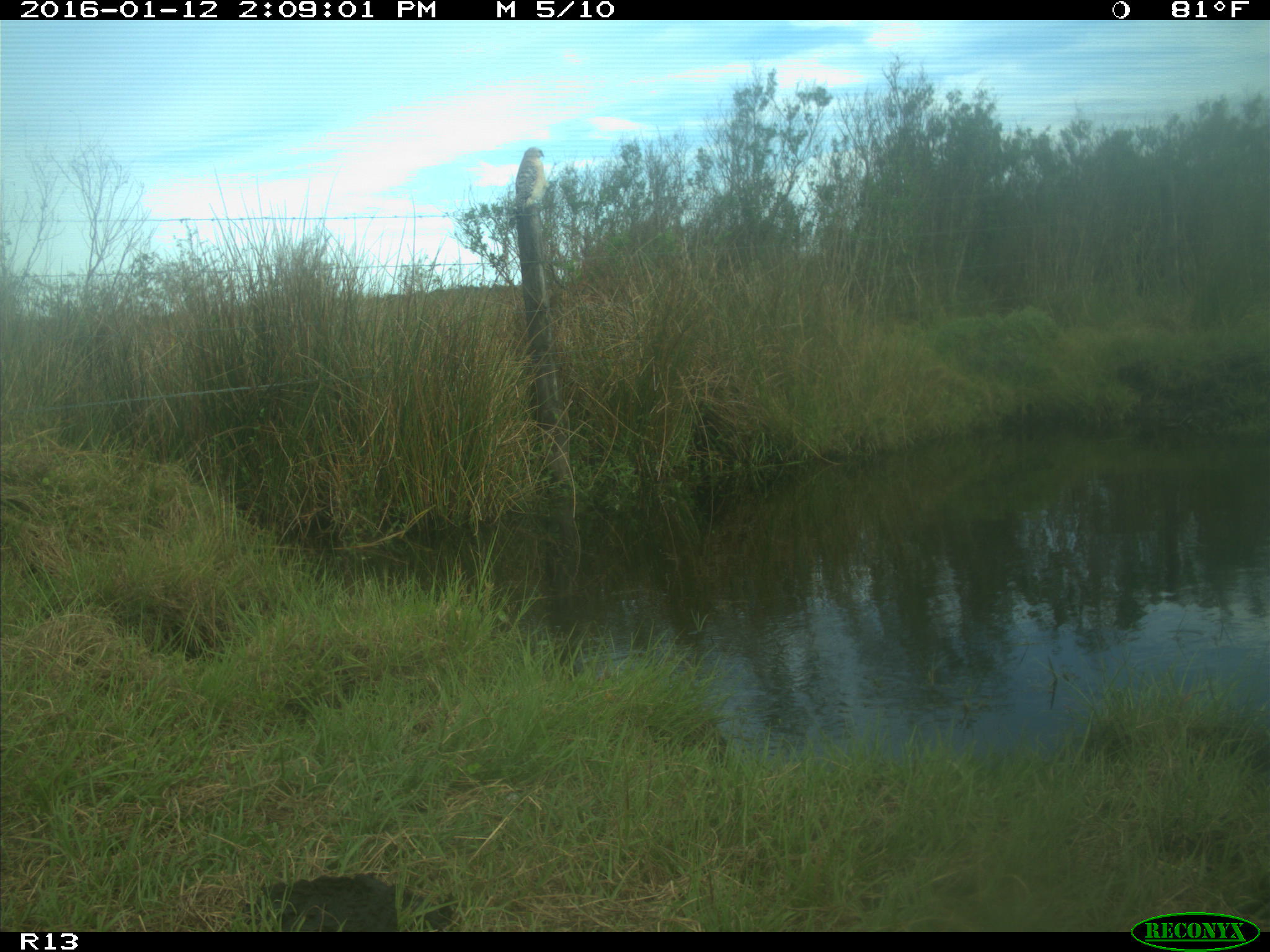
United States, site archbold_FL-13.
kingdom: Animalia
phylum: Chordata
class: Aves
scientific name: Aves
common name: birds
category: unidentified bird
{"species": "unidentified bird (birds) (Aves)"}